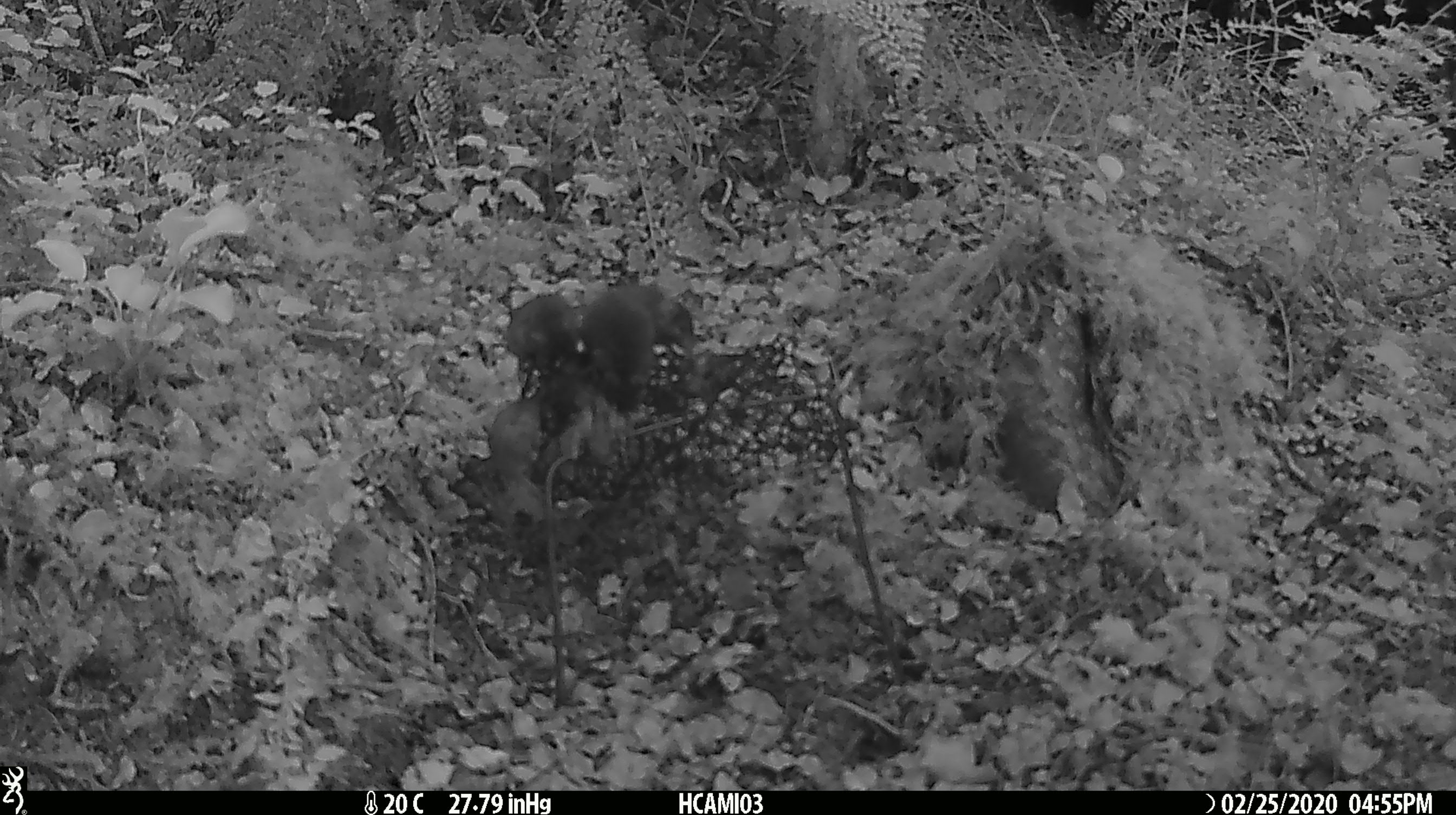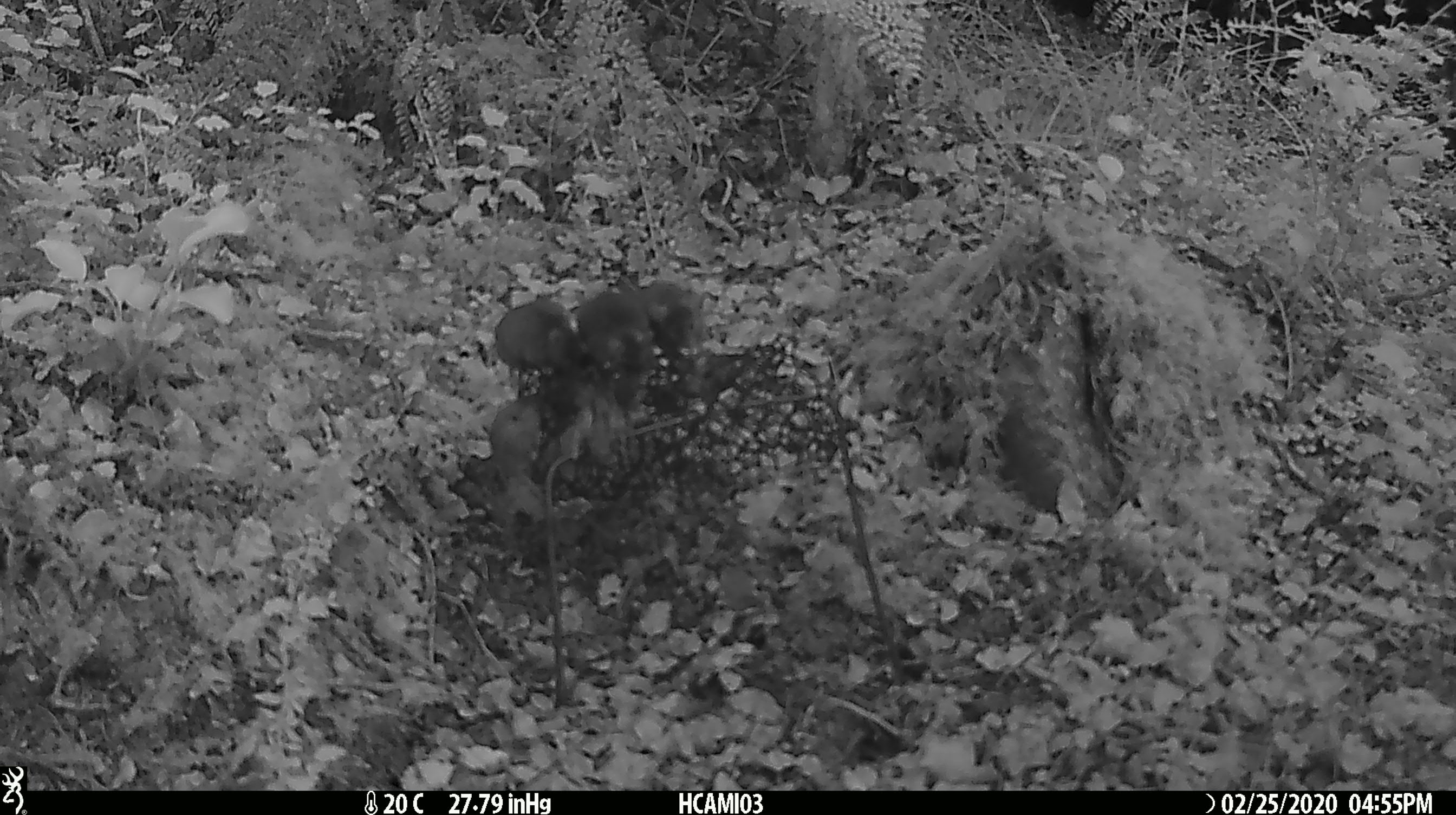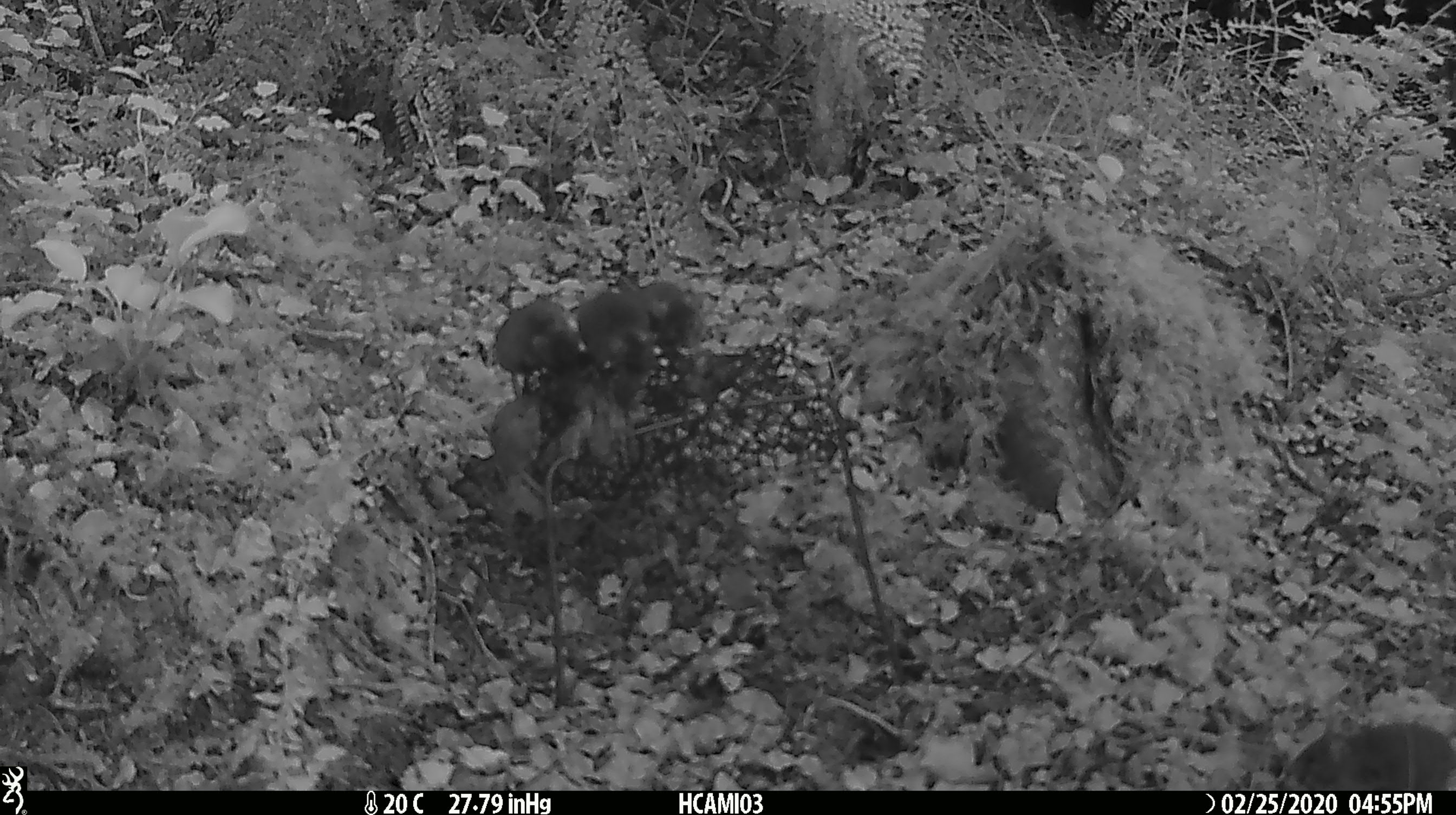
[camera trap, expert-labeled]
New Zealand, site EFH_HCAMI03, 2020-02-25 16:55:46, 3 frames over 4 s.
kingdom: Animalia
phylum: Chordata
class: Mammalia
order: Rodentia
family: Muridae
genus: Mus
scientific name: Mus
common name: mouse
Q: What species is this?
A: Mouse (Mus).